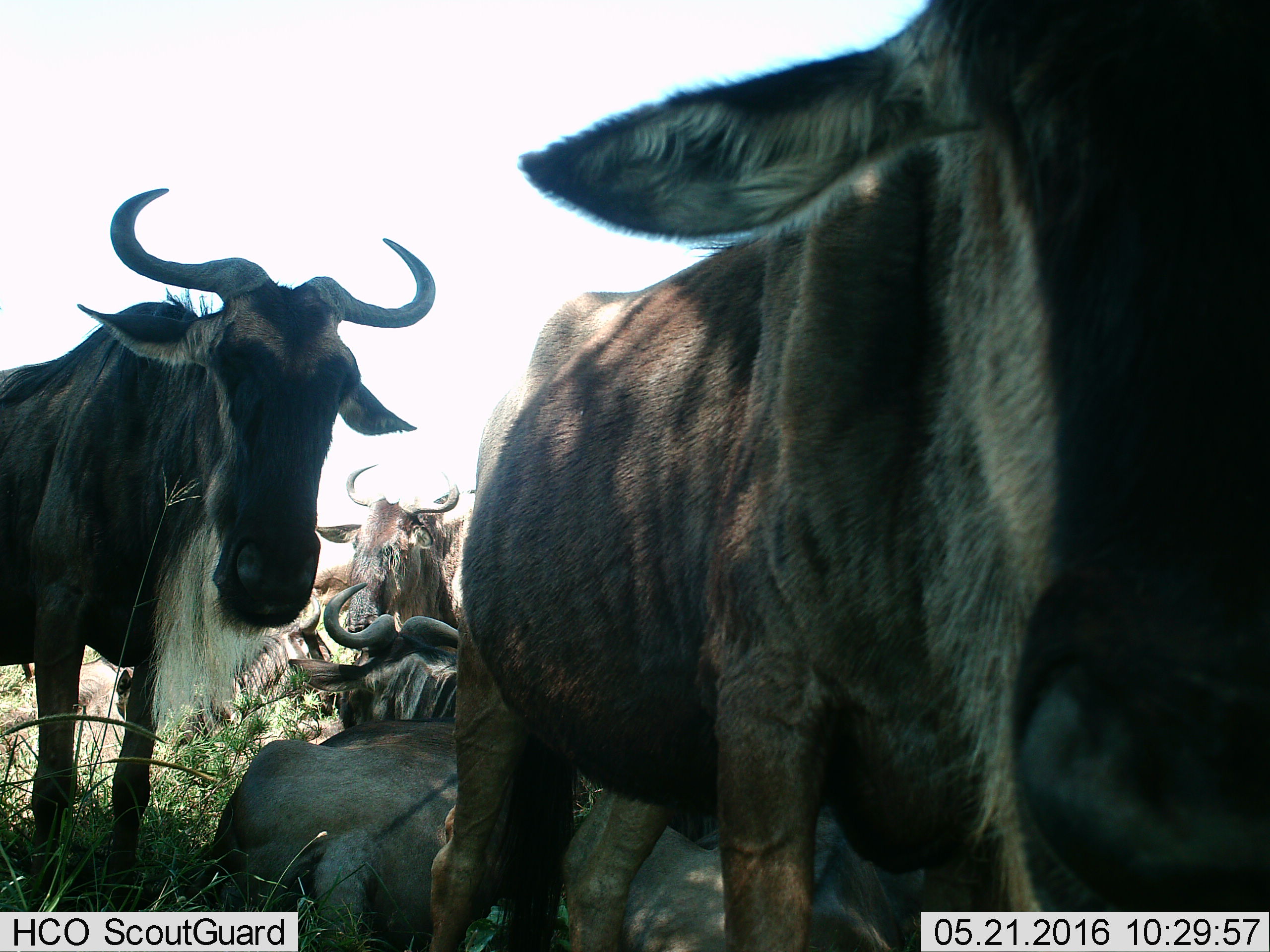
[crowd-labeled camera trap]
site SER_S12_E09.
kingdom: Animalia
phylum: Chordata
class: Mammalia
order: Artiodactyla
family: Bovidae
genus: Connochaetes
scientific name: Connochaetes taurinus taurinus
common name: blue wildebeest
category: wildebeestblue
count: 6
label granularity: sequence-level